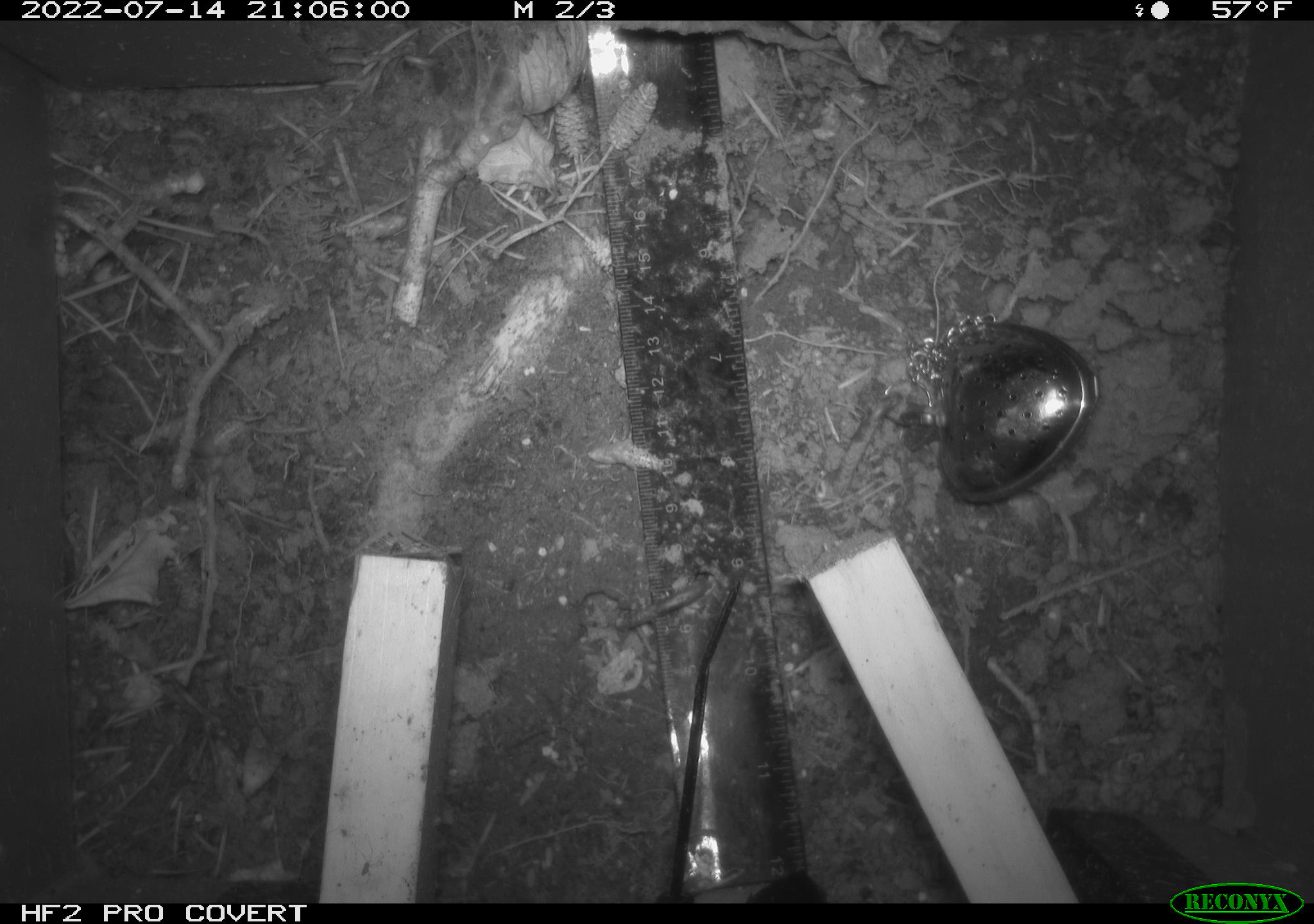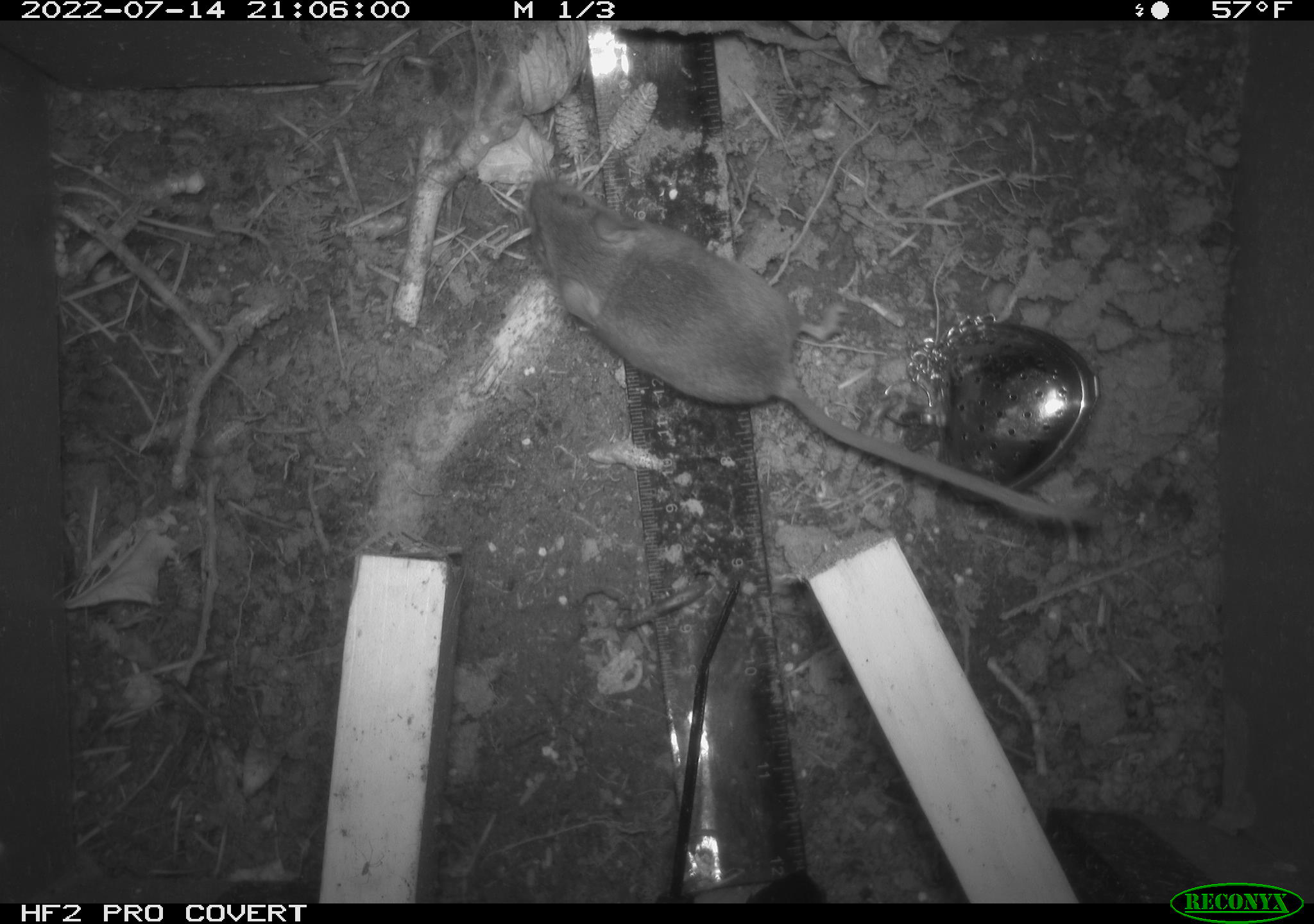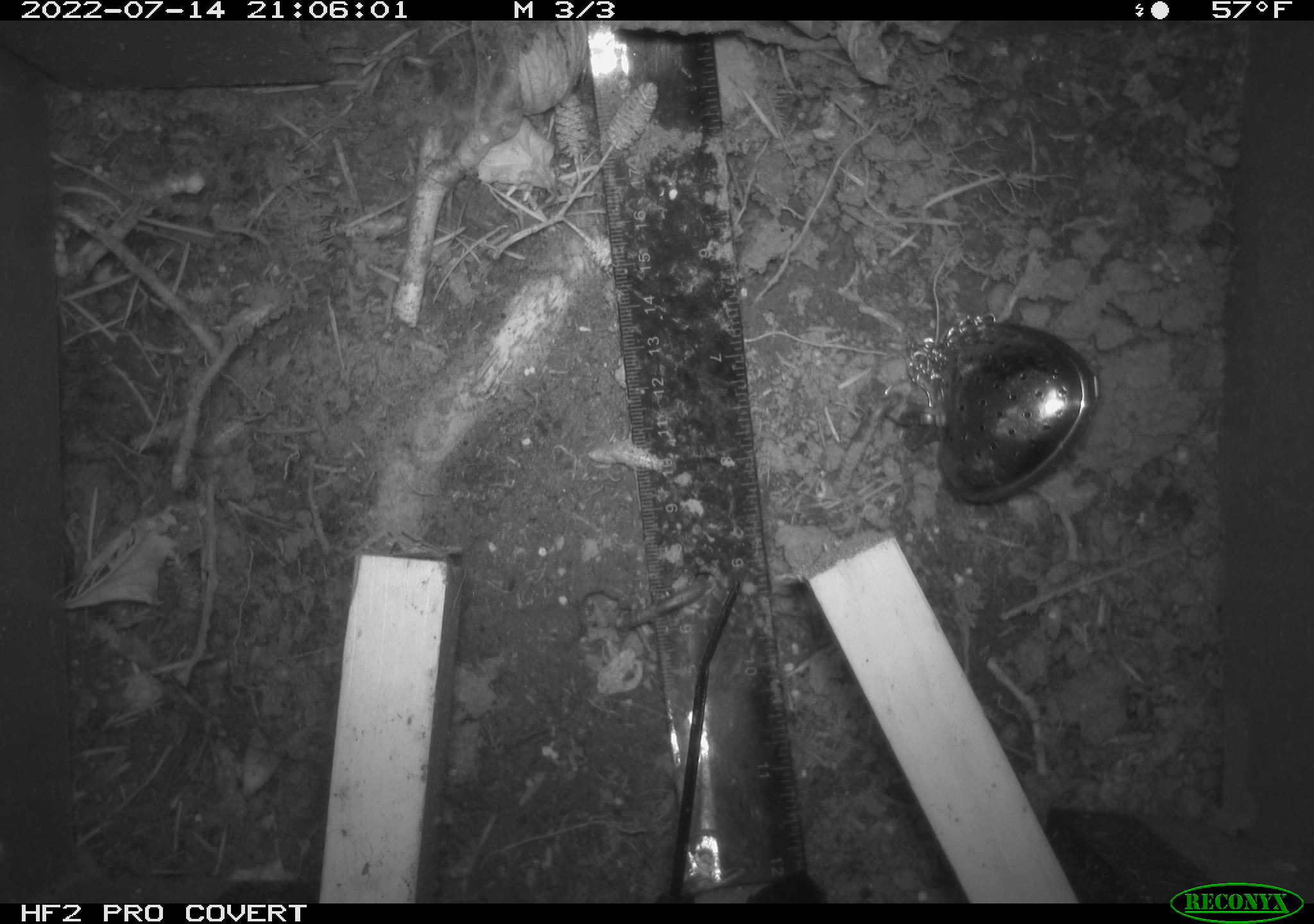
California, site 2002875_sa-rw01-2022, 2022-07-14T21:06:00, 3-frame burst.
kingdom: Animalia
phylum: Chordata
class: Mammalia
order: Rodentia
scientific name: Rodentia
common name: mouse species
Mouse species (Rodentia).